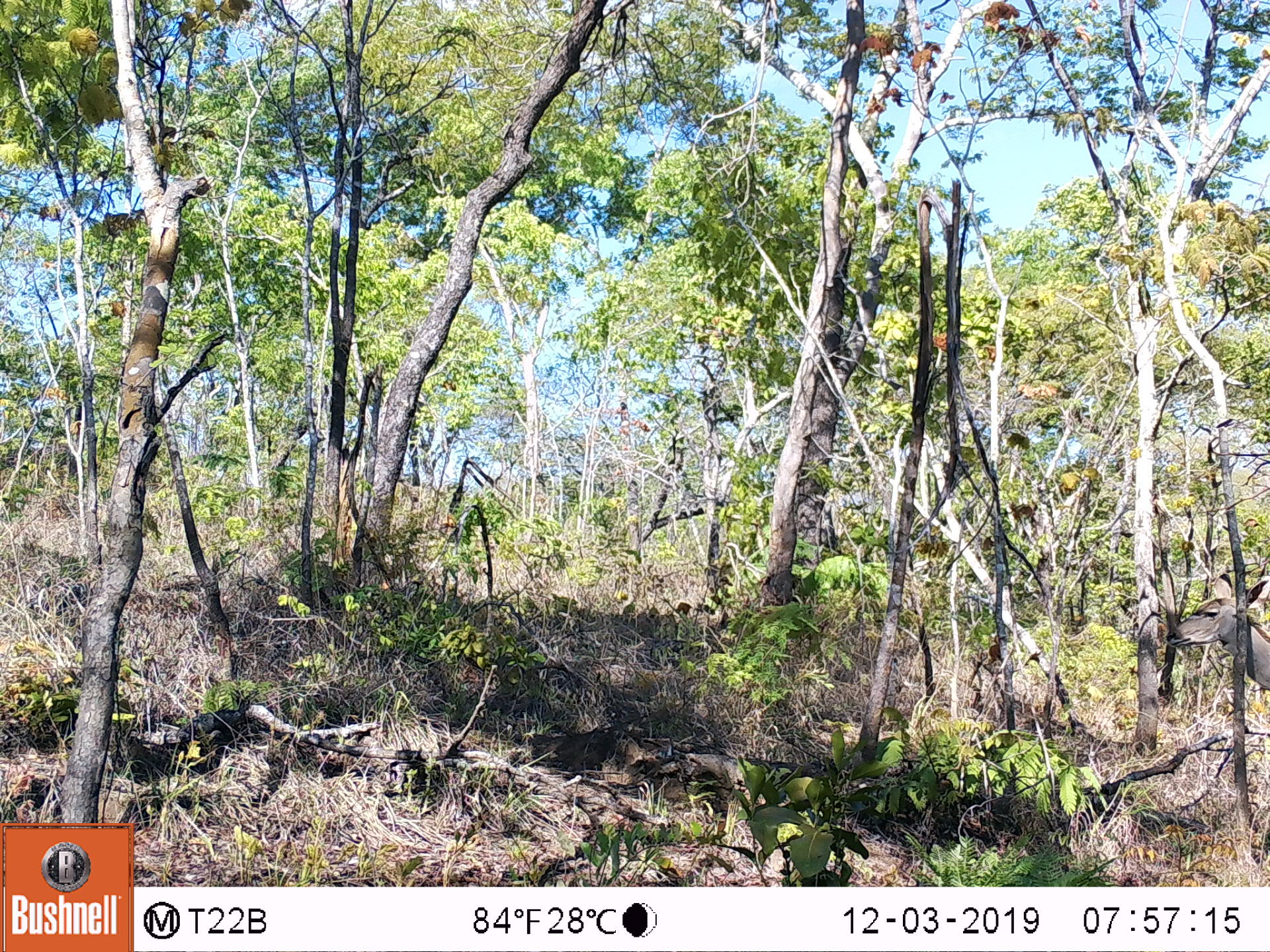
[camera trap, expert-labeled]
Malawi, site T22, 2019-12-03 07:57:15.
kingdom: Animalia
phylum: Chordata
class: Mammalia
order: Artiodactyla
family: Bovidae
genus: Tragelaphus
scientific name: Tragelaphus strepsiceros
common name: greater kudu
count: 1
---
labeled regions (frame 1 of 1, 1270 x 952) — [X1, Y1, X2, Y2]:
greater kudu: [1179, 560, 1262, 707]